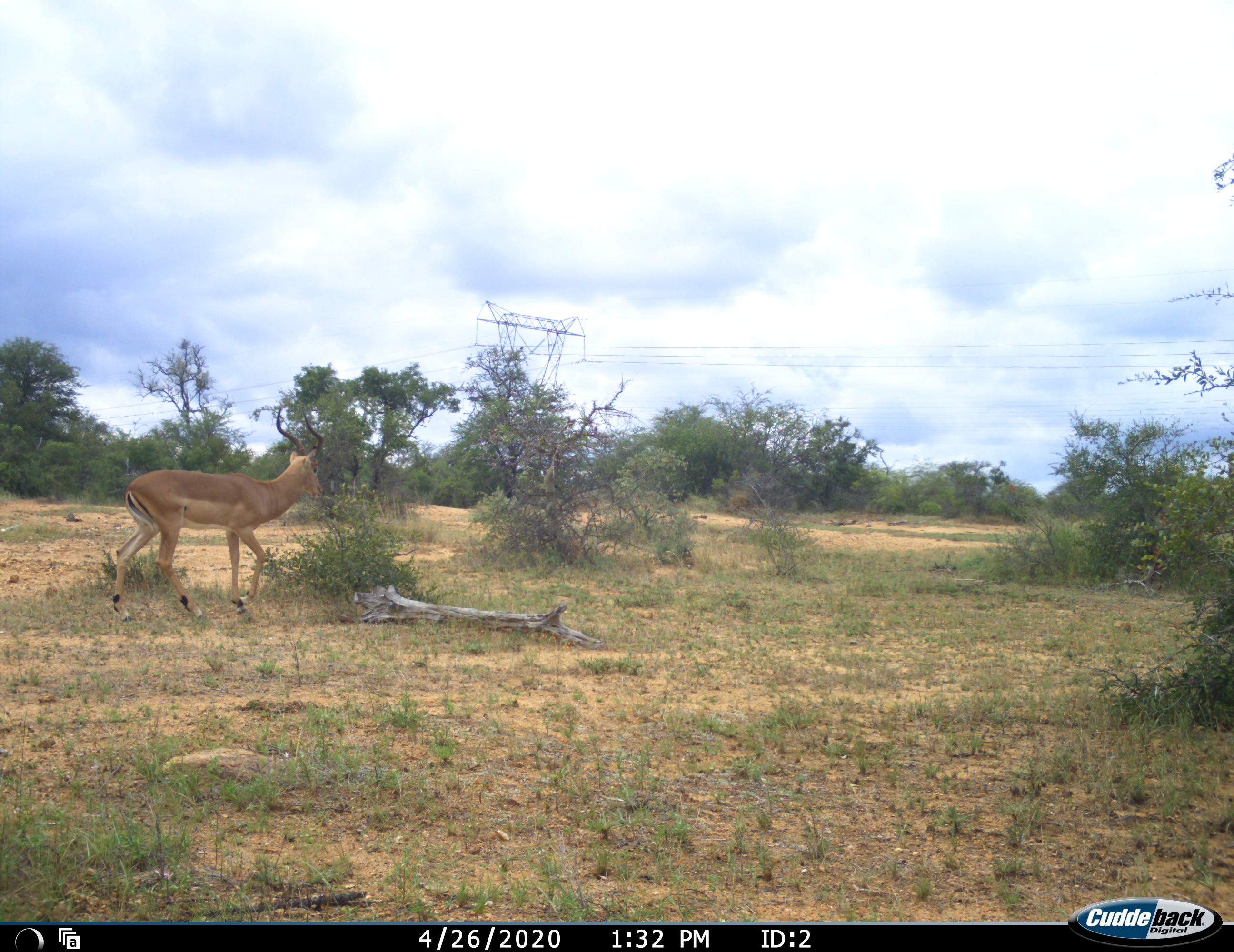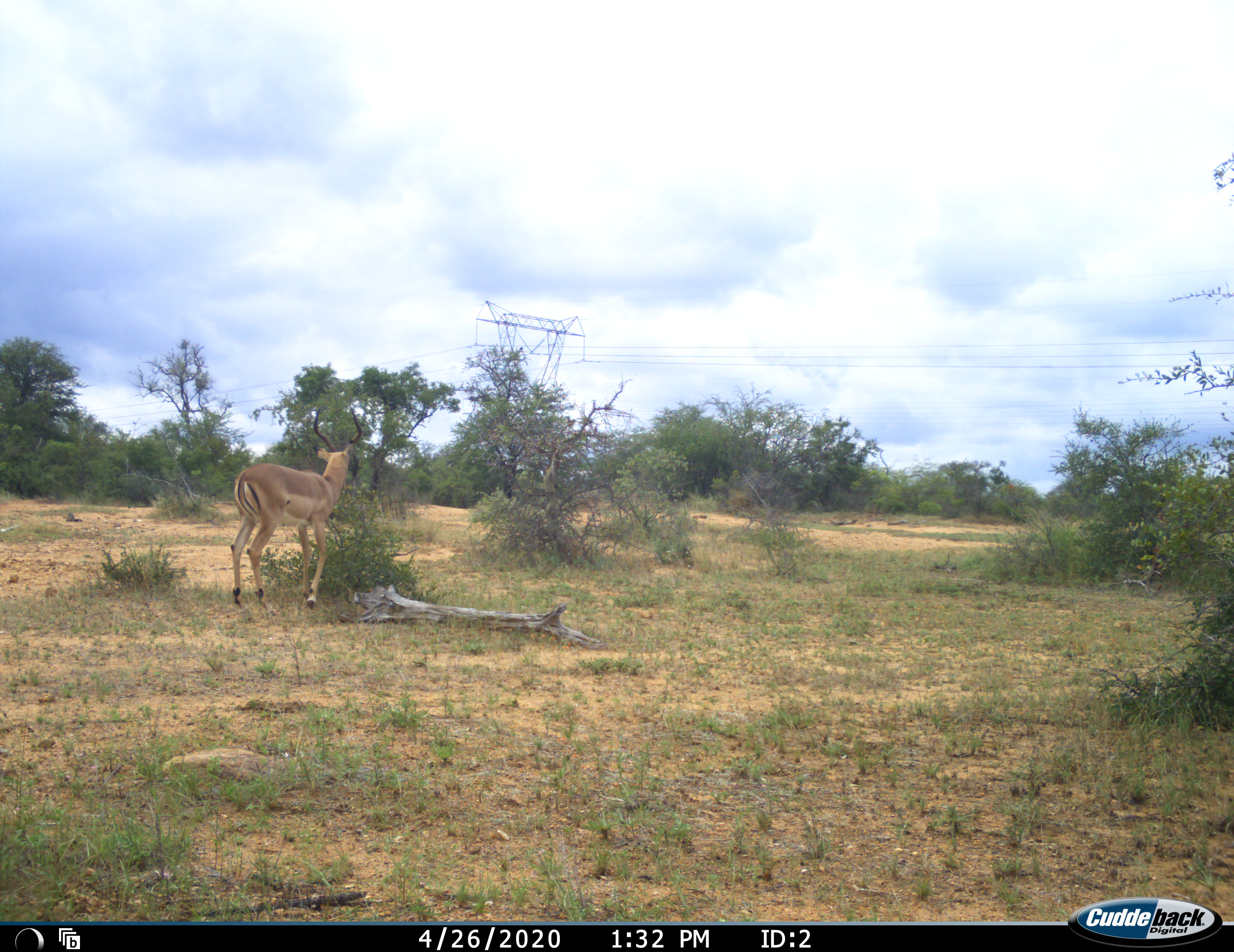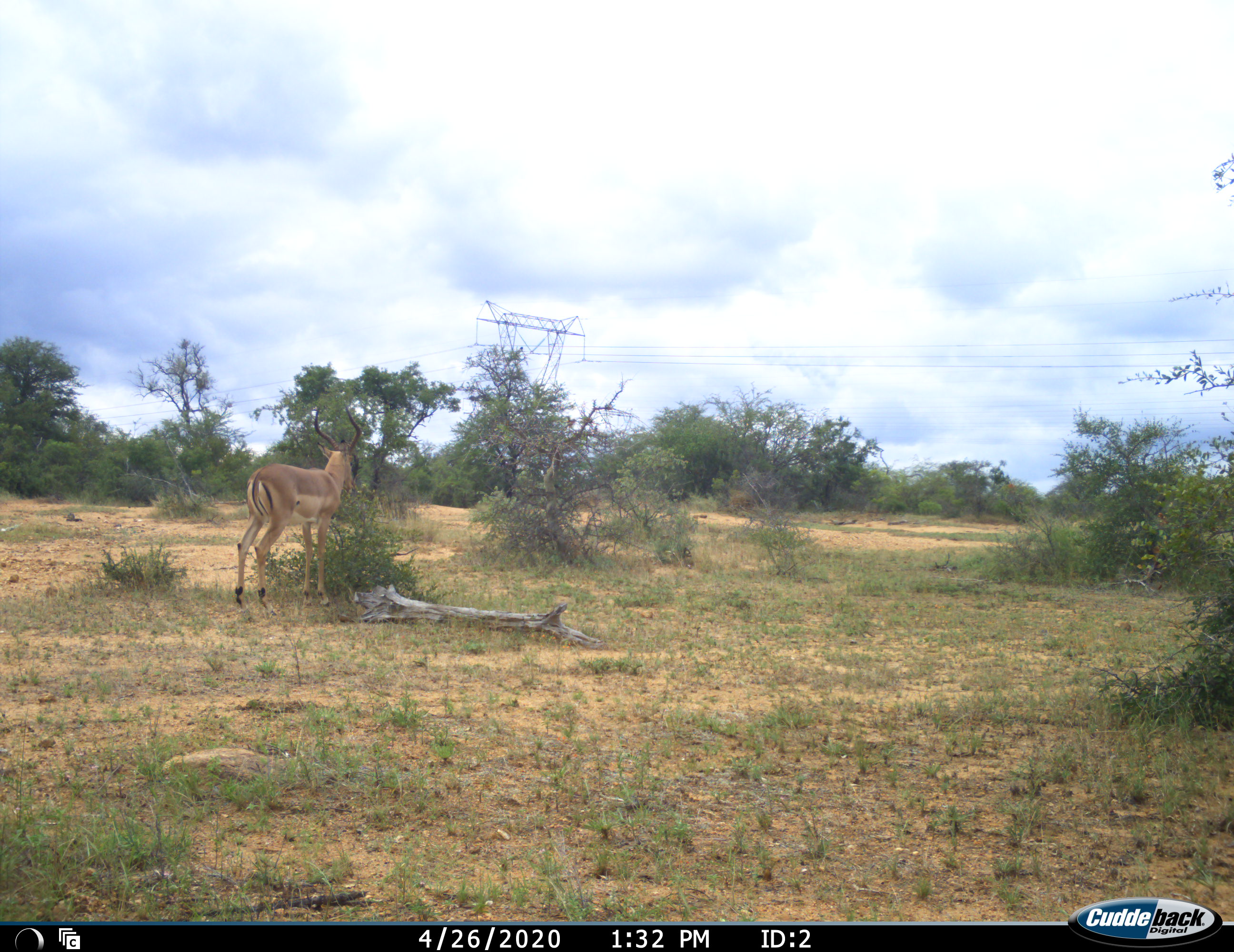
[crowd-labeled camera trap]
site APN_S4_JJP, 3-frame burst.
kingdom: Animalia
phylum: Chordata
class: Mammalia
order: Artiodactyla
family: Bovidae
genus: Aepyceros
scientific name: Aepyceros melampus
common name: impala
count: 1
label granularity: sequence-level